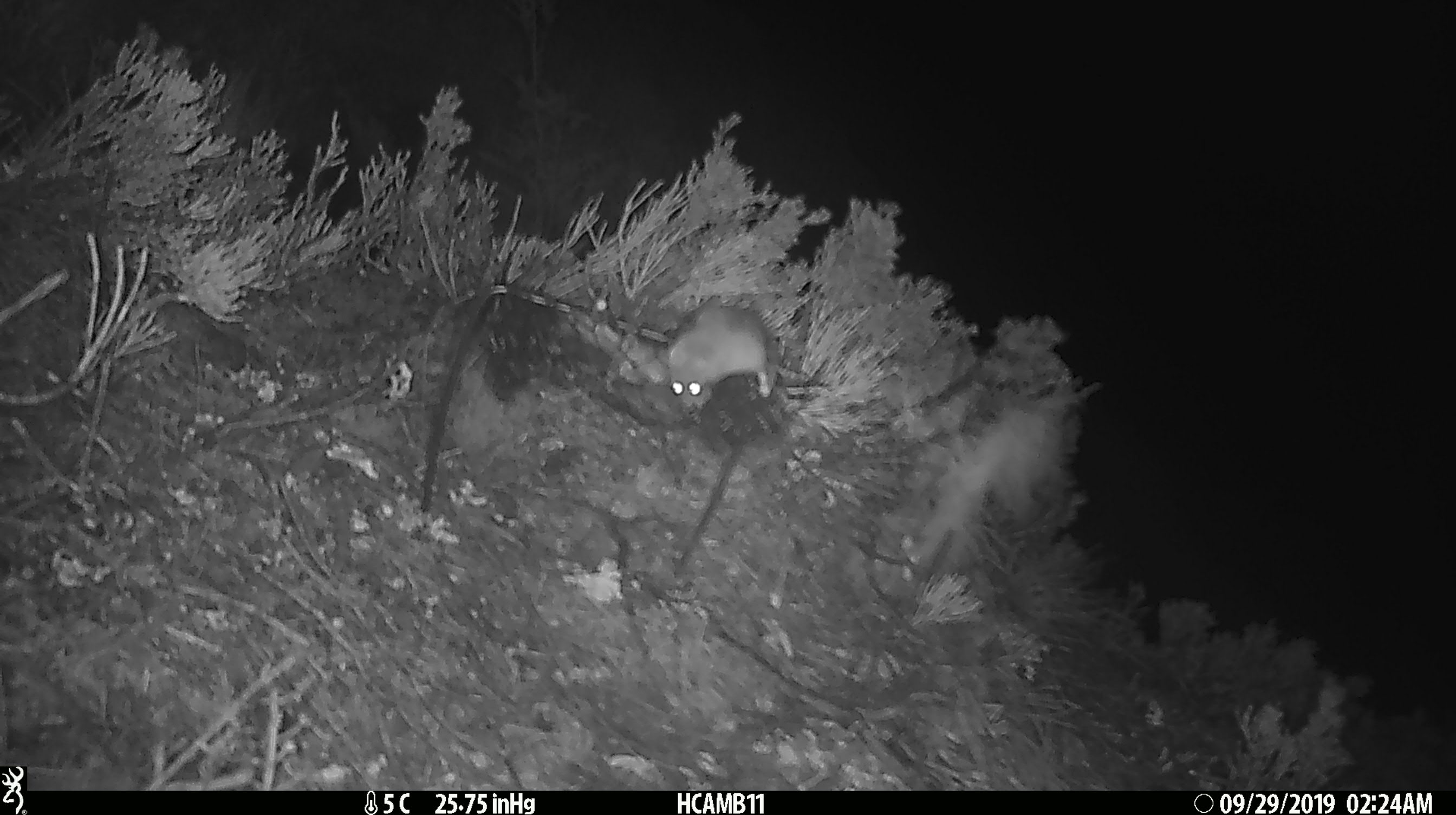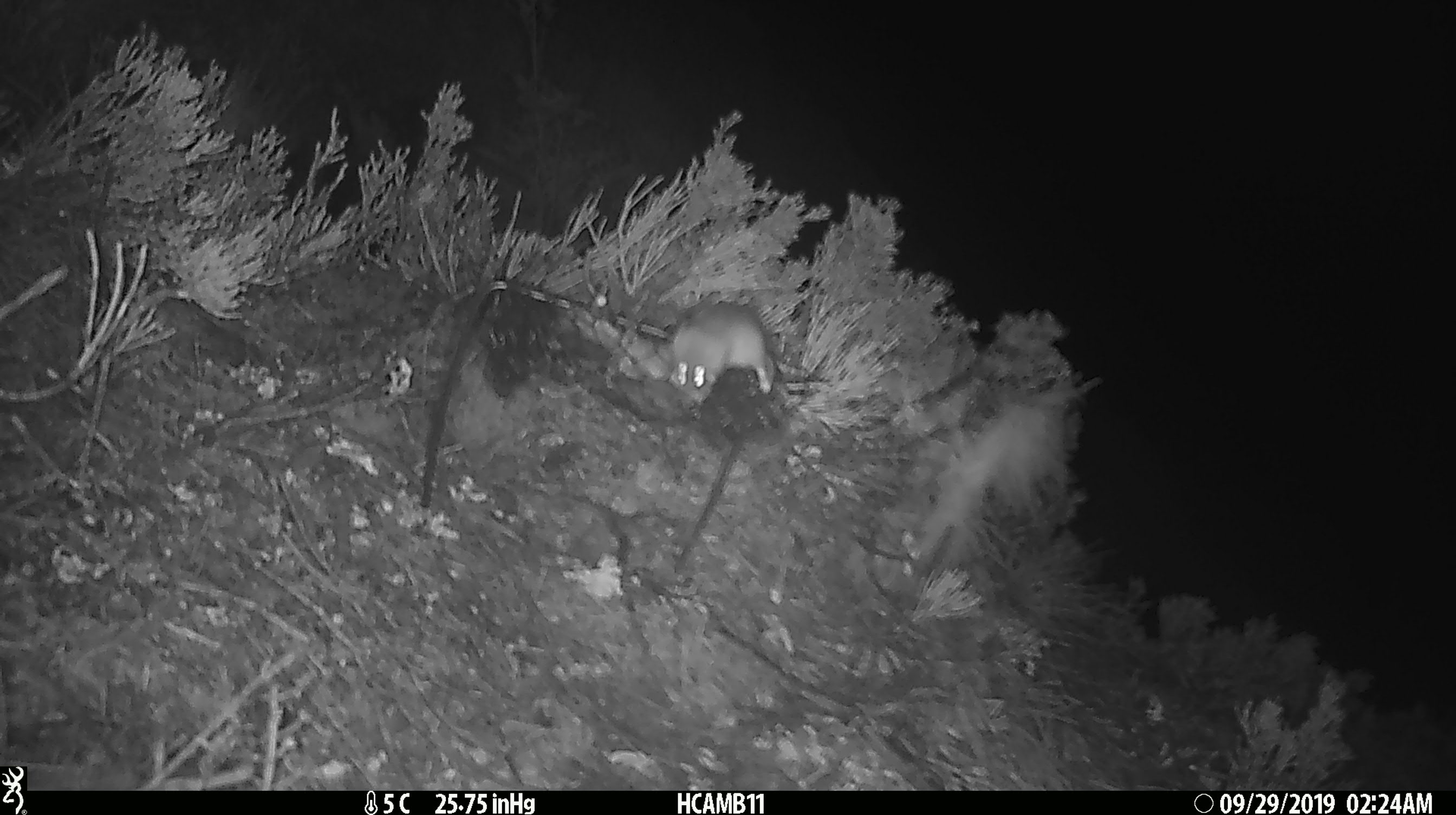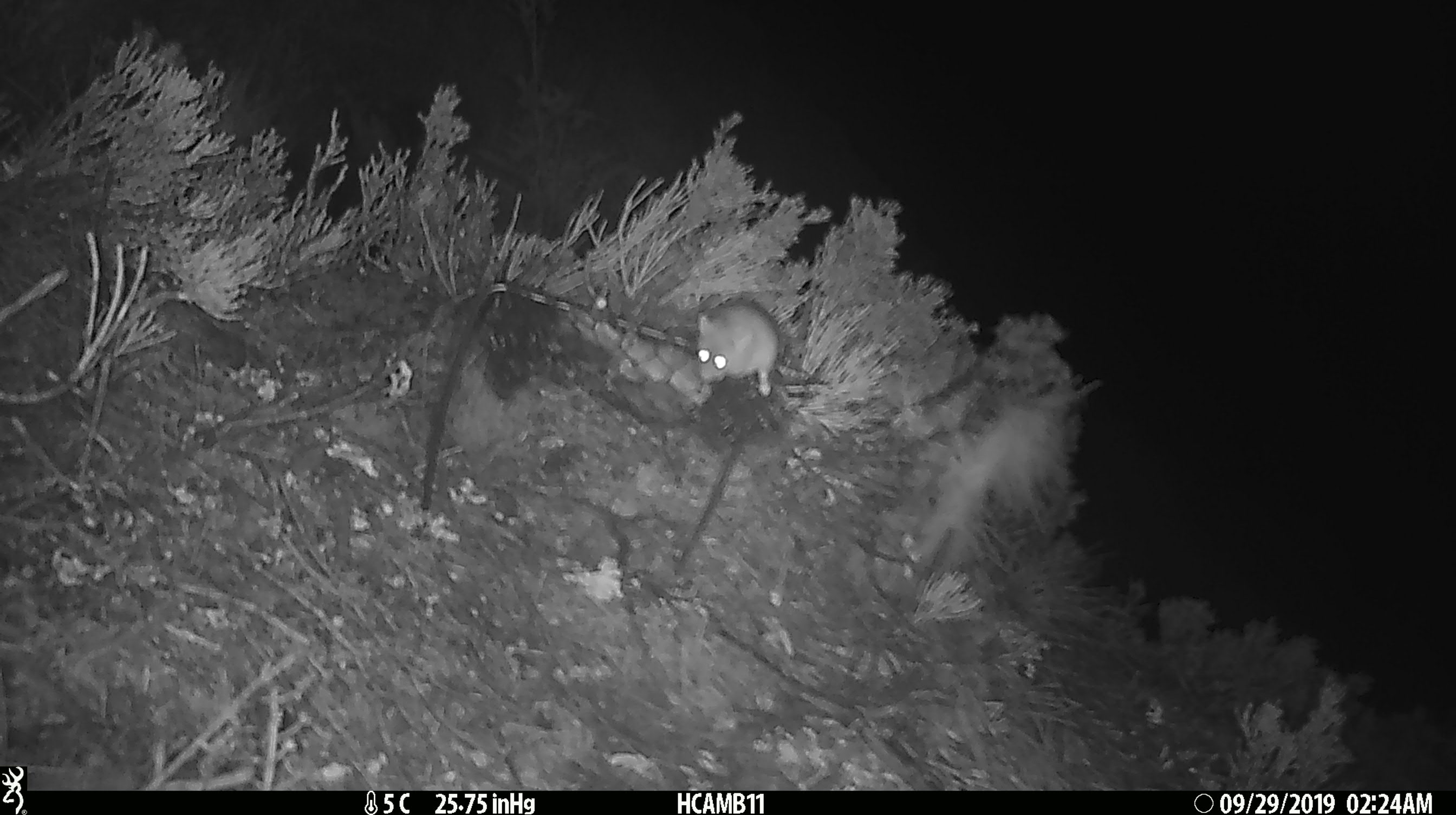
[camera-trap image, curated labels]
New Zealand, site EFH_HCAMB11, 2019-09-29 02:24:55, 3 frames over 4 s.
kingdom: Animalia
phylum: Chordata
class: Mammalia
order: Rodentia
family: Muridae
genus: Mus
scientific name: Mus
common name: mouse